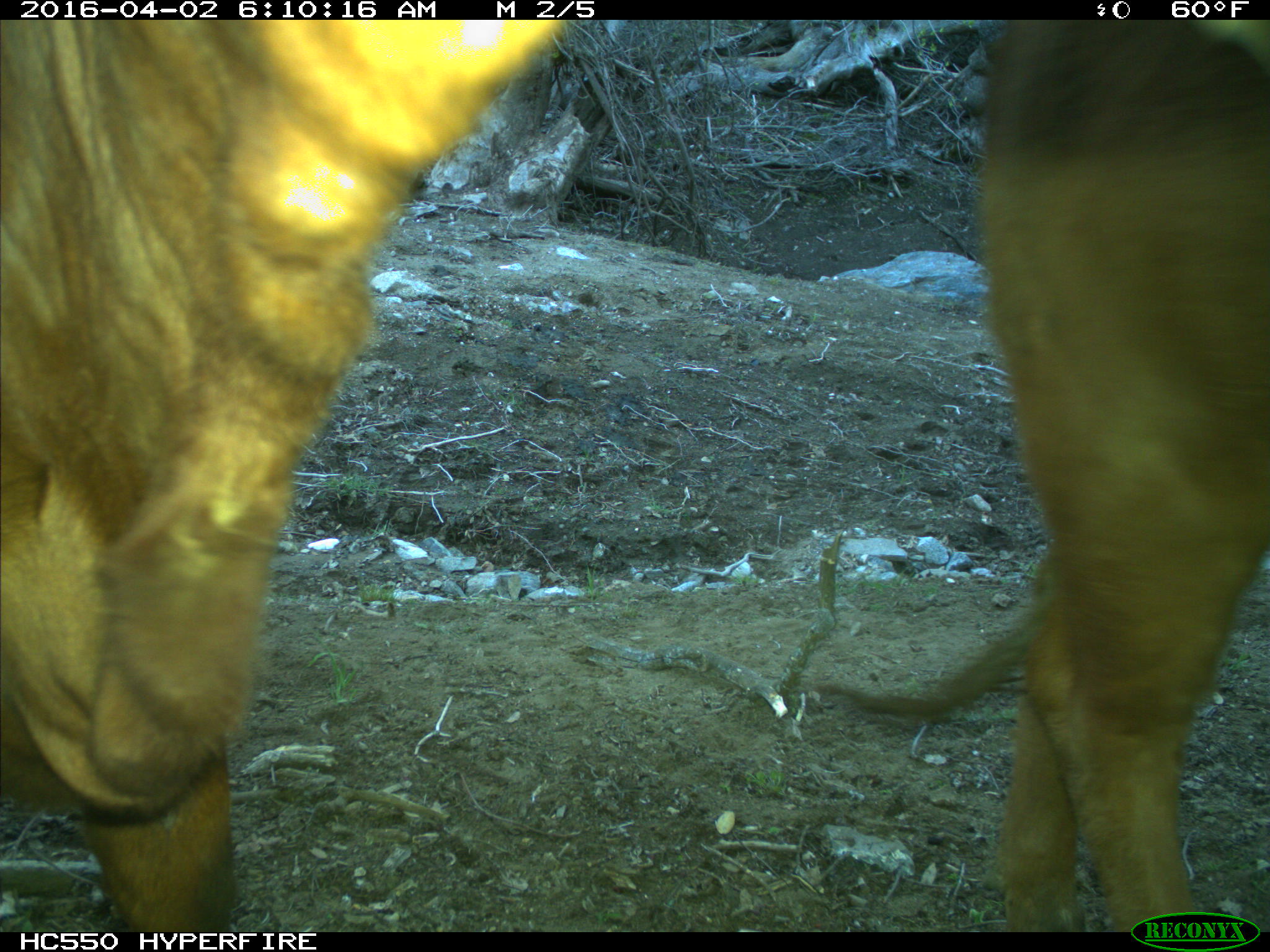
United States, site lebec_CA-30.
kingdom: Animalia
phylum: Chordata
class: Mammalia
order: Artiodactyla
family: Bovidae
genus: Bos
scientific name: Bos taurus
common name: domestic cow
Bos taurus (domestic cow).